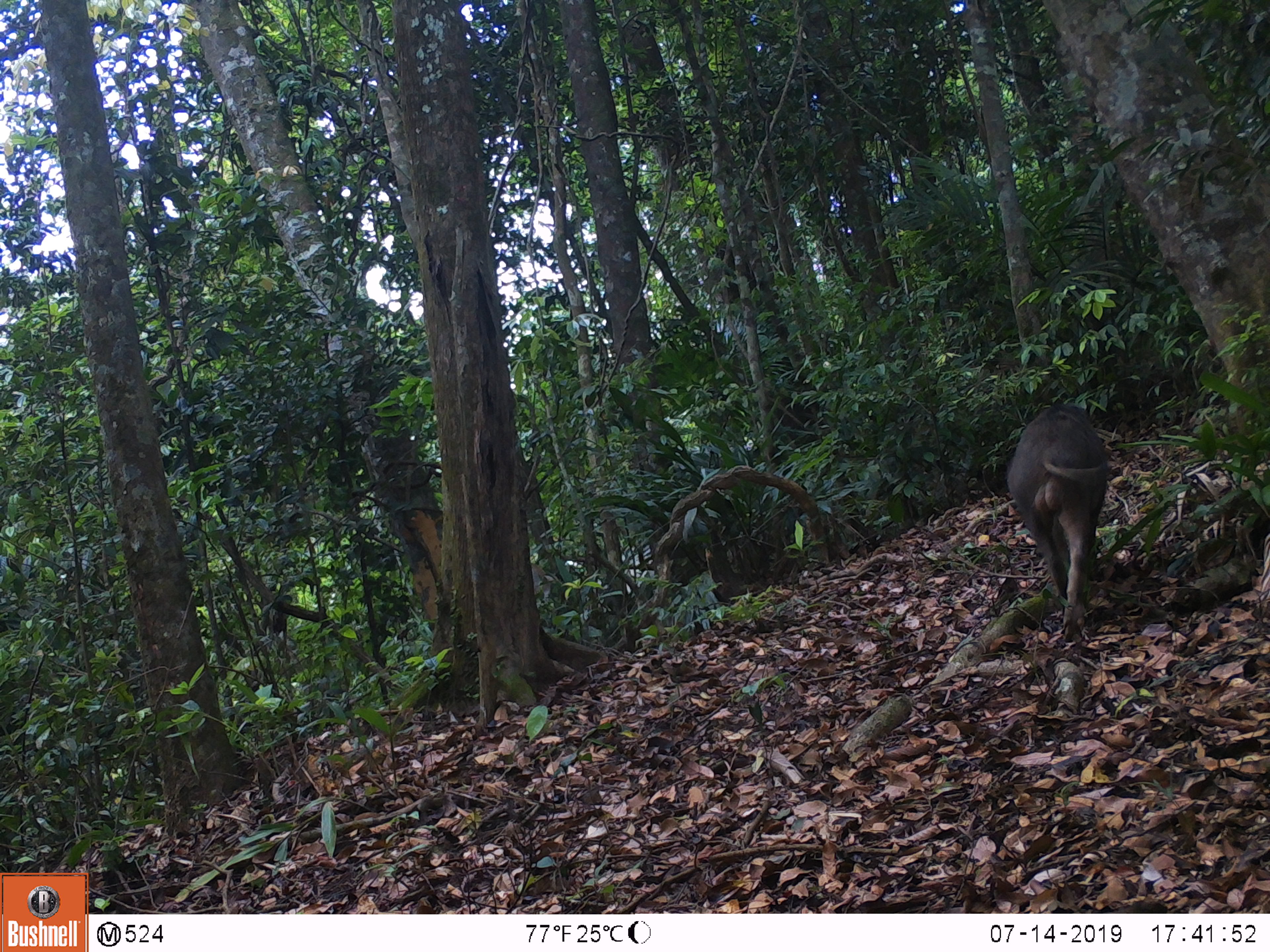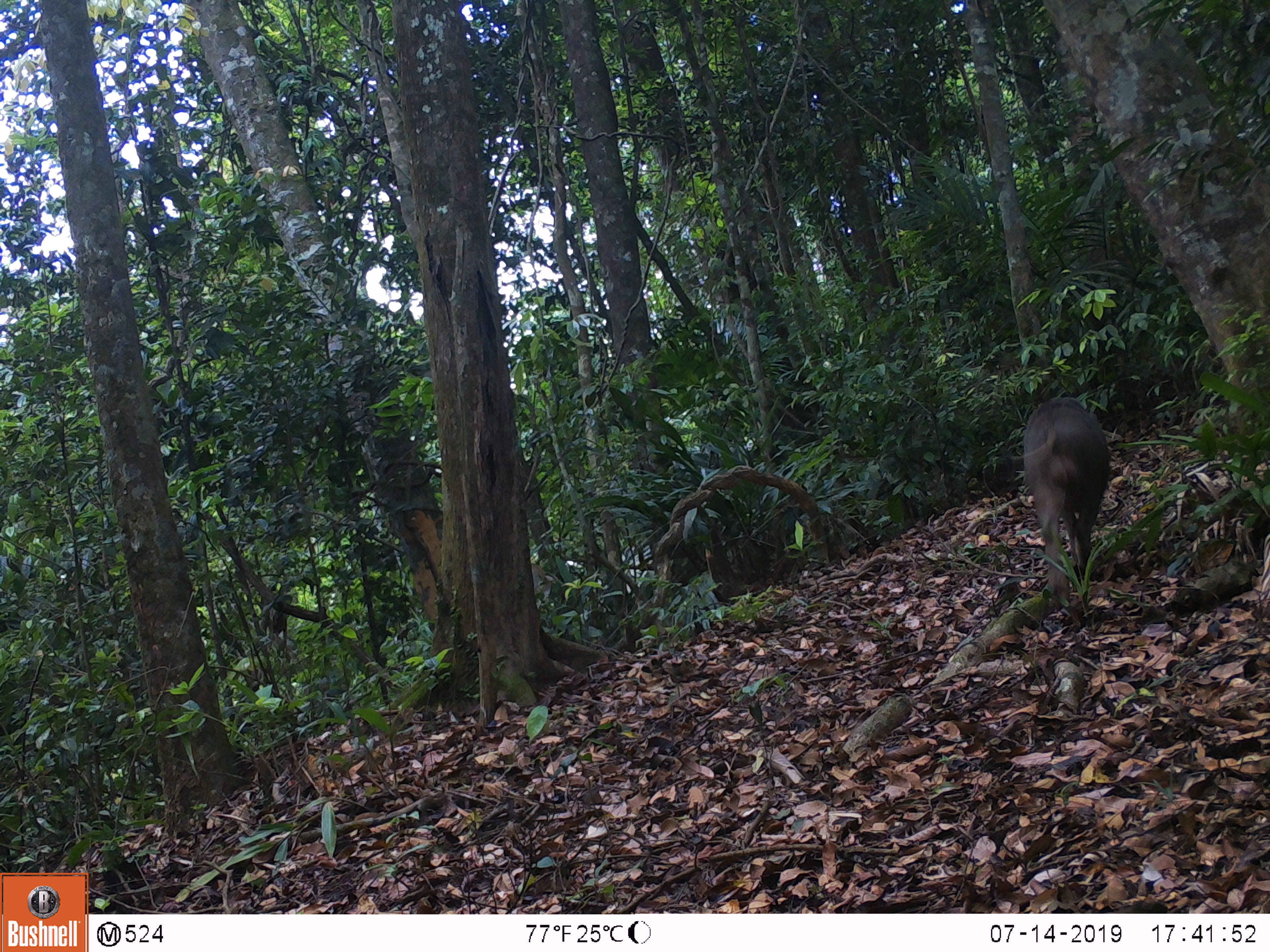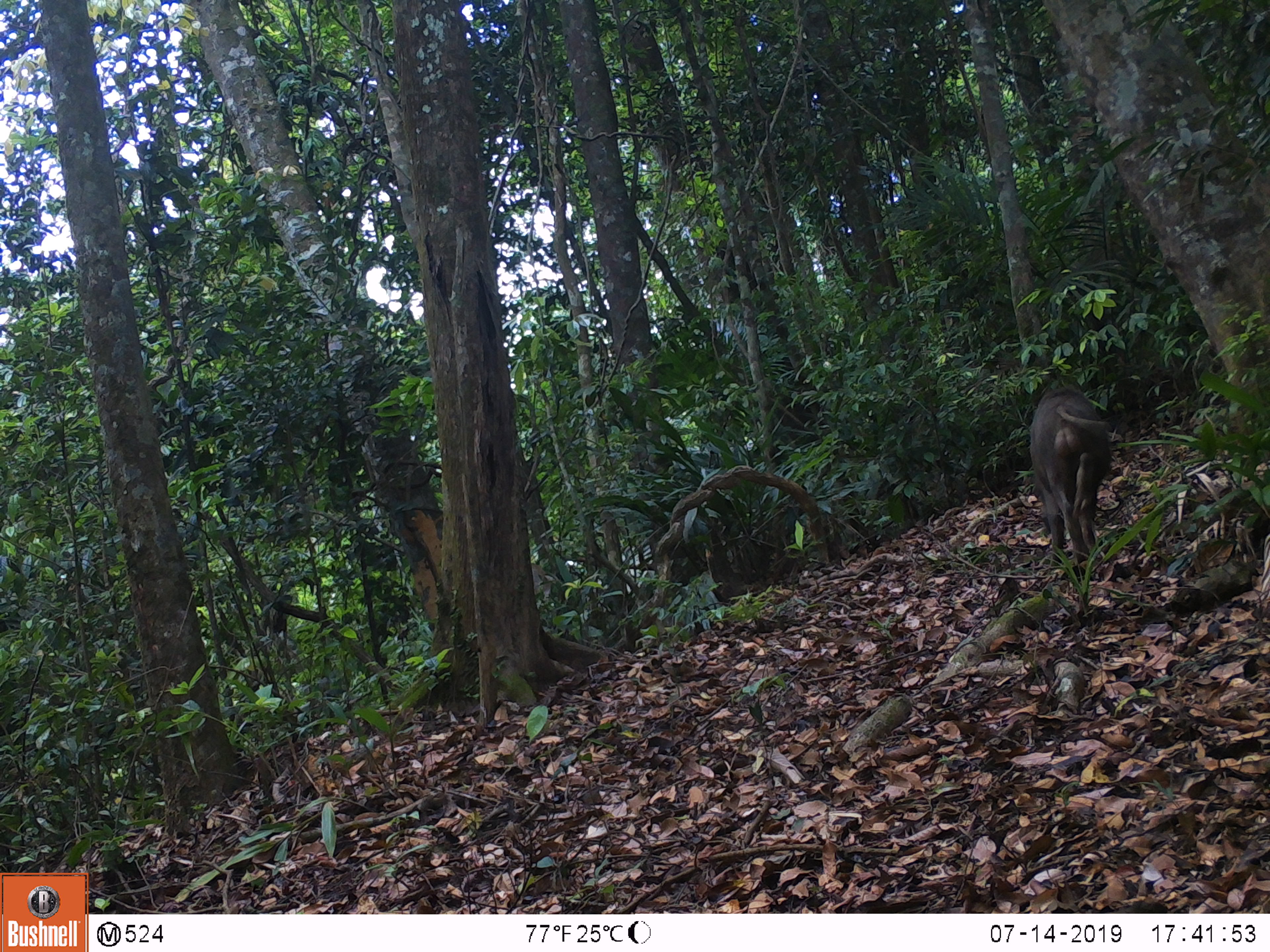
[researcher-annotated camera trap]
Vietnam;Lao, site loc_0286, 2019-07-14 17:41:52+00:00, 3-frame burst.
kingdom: Animalia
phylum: Chordata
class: Mammalia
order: Artiodactyla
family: Suidae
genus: Sus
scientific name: Sus scrofa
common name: eurasian wild pig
Eurasian wild pig (Sus scrofa). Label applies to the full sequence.